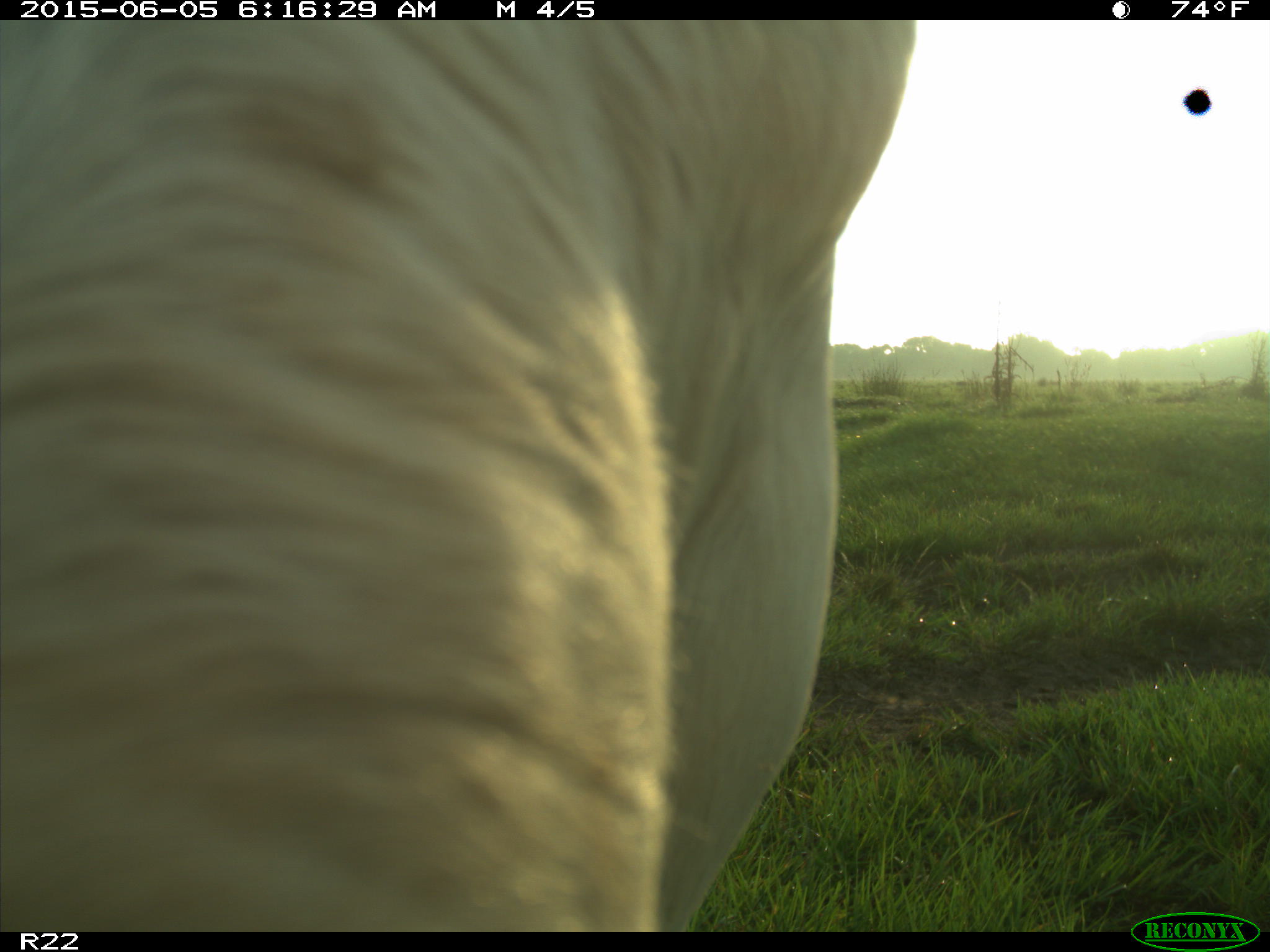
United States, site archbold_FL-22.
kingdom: Animalia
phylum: Chordata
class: Mammalia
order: Artiodactyla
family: Bovidae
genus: Bos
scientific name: Bos taurus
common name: domestic cow